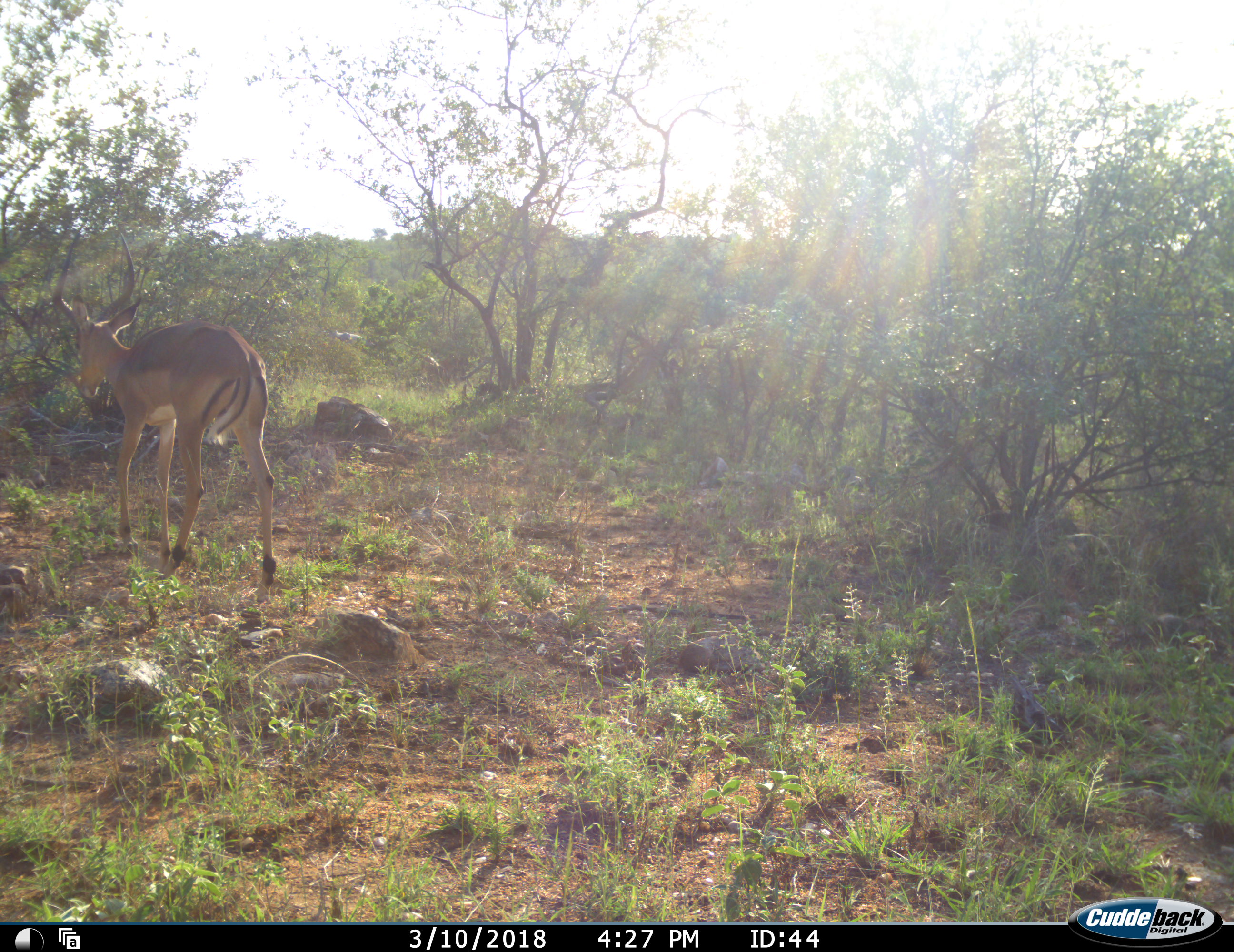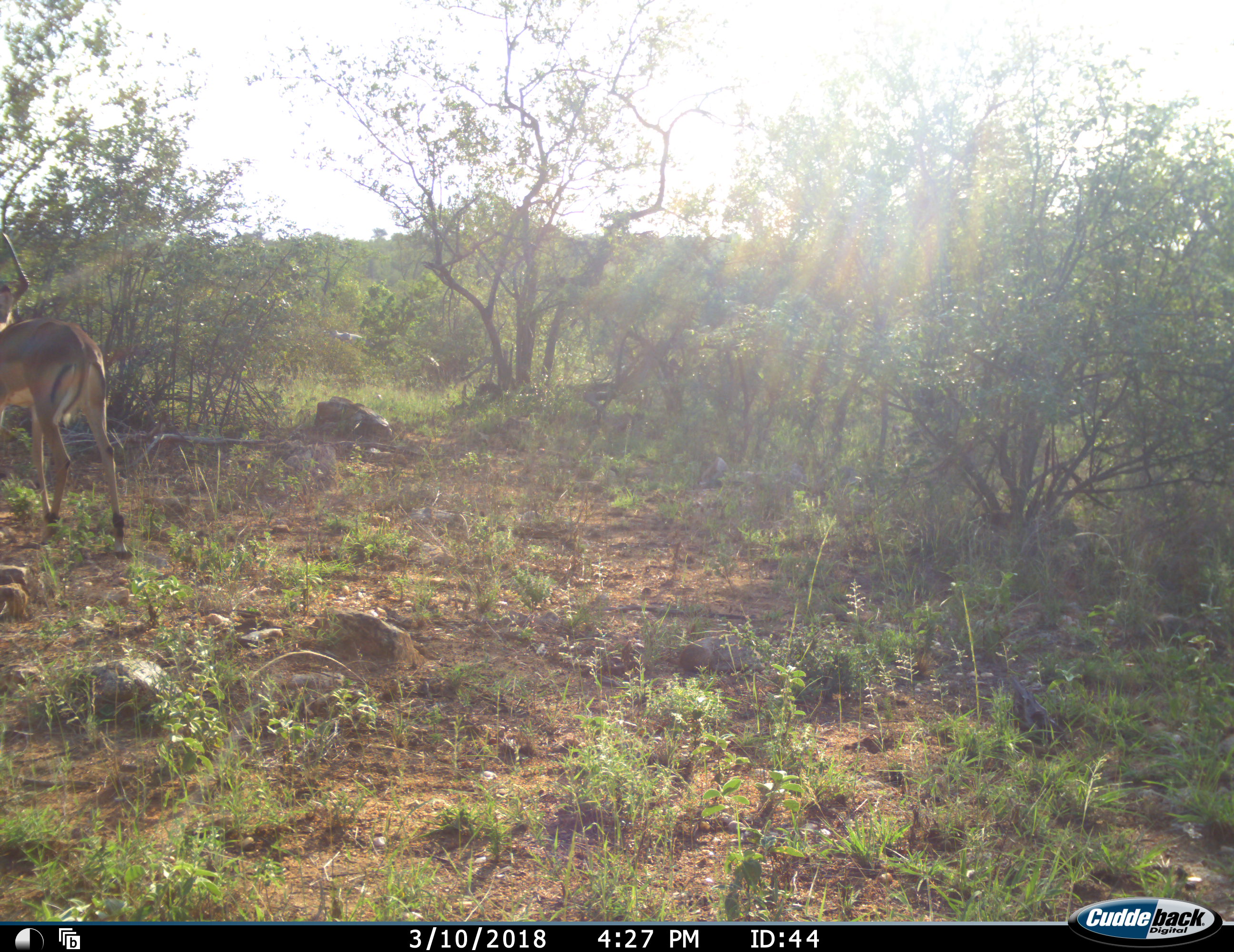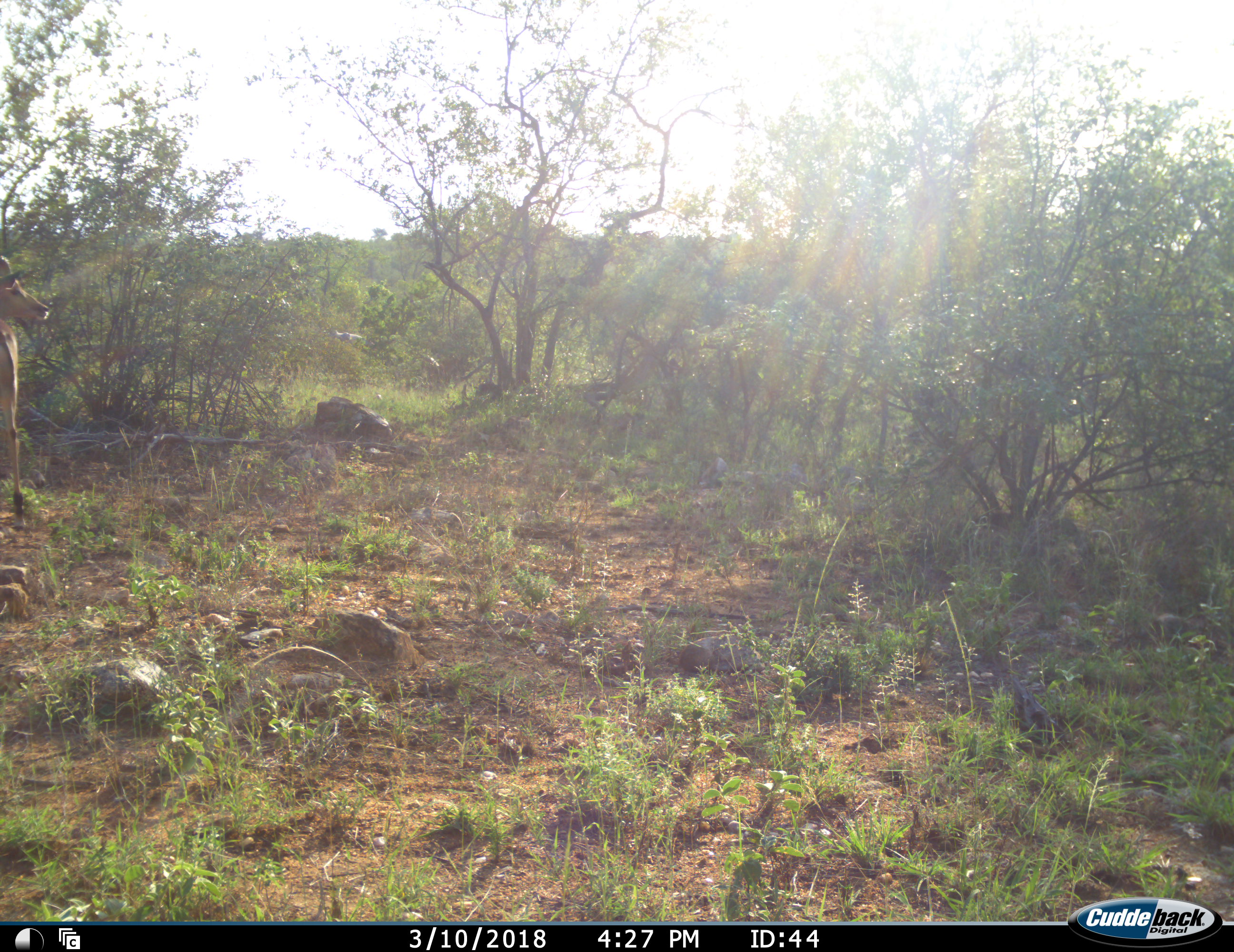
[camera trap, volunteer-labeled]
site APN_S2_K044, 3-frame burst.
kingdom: Animalia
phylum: Chordata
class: Mammalia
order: Artiodactyla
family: Bovidae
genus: Aepyceros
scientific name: Aepyceros melampus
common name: impala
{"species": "impala (Aepyceros melampus)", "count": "1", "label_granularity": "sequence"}